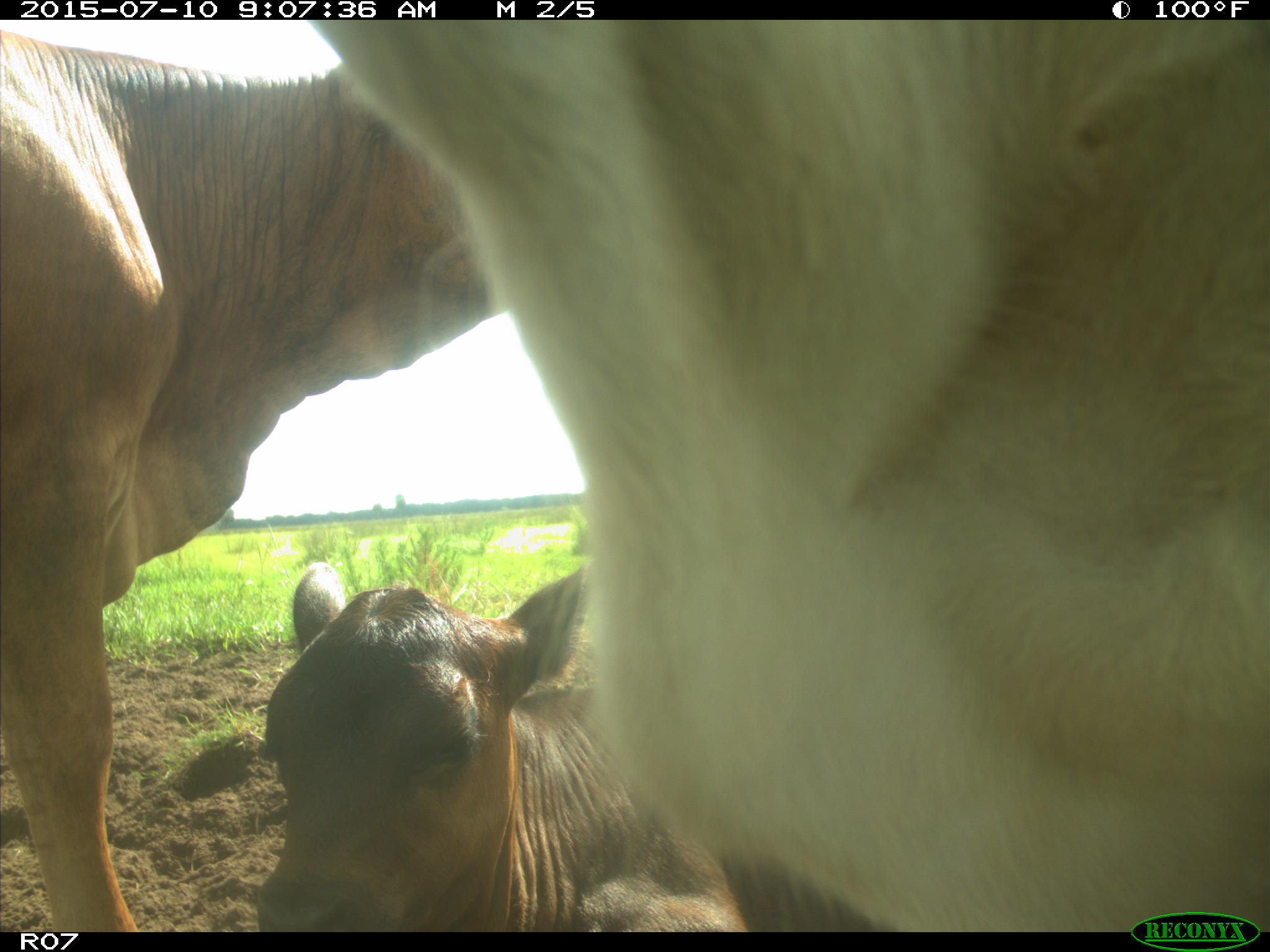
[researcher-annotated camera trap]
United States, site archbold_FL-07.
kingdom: Animalia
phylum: Chordata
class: Mammalia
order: Artiodactyla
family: Bovidae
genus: Bos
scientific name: Bos taurus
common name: domestic cow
Bos taurus (domestic cow).